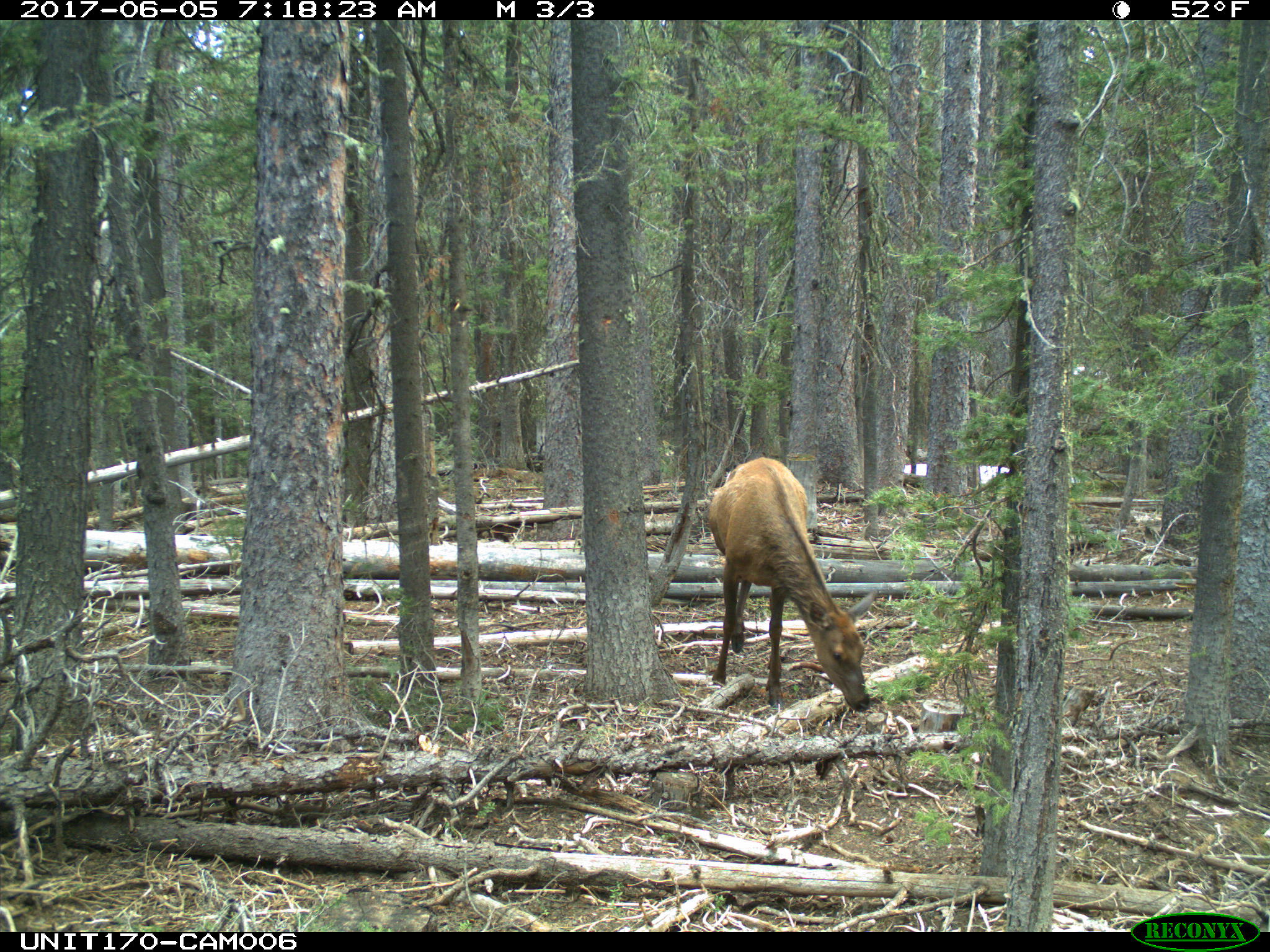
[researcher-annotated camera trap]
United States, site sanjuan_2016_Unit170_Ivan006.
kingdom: Animalia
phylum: Chordata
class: Mammalia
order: Artiodactyla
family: Cervidae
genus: Cervus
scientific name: Cervus elaphus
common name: red deer